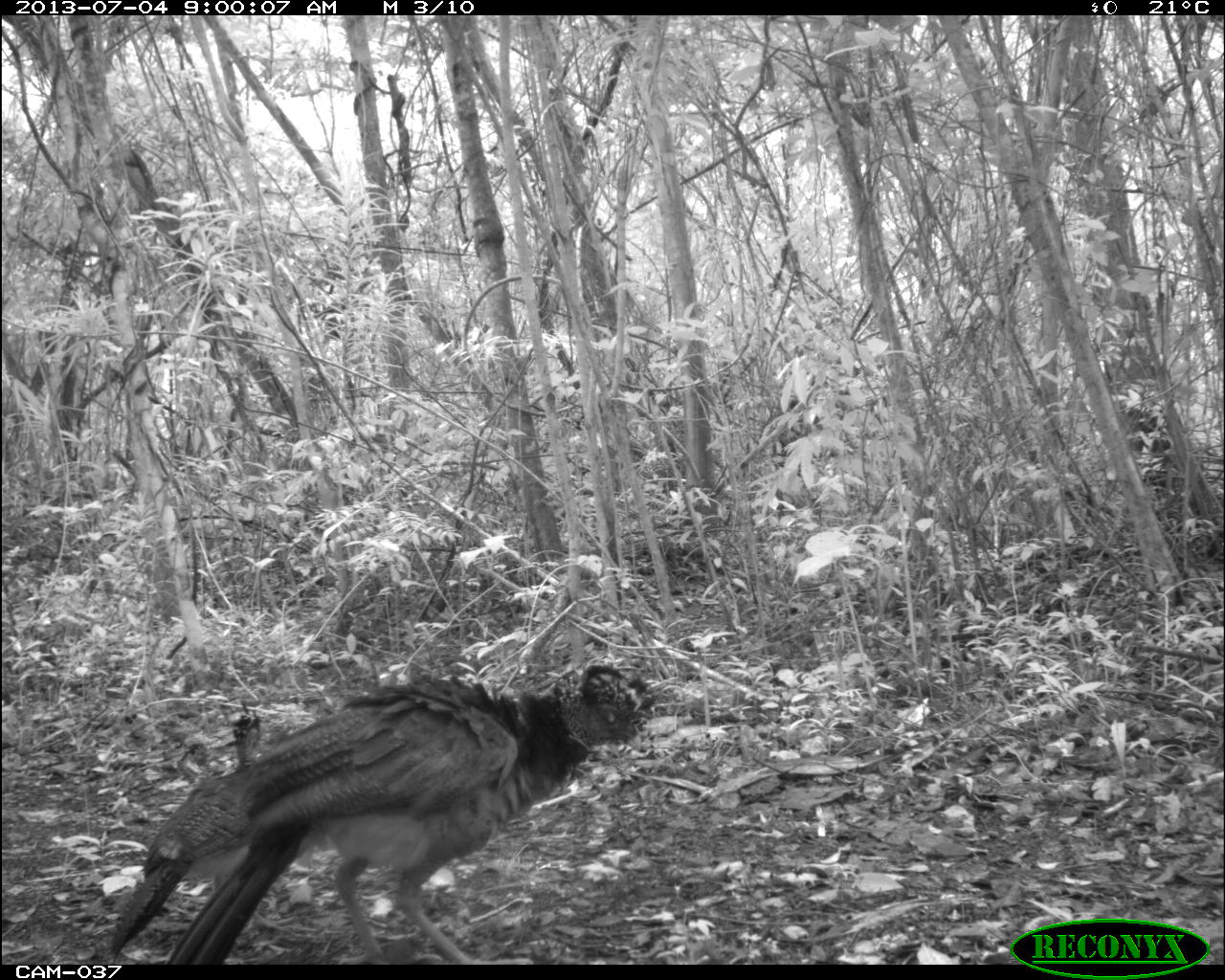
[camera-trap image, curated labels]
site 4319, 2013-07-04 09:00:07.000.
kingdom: Animalia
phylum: Chordata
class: Aves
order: Galliformes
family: Cracidae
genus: Crax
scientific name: Crax rubra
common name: great curassow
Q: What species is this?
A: Crax rubra (great curassow).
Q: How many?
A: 2.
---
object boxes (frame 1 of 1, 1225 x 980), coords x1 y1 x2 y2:
crax rubra: 169 654 658 963; 107 693 265 962